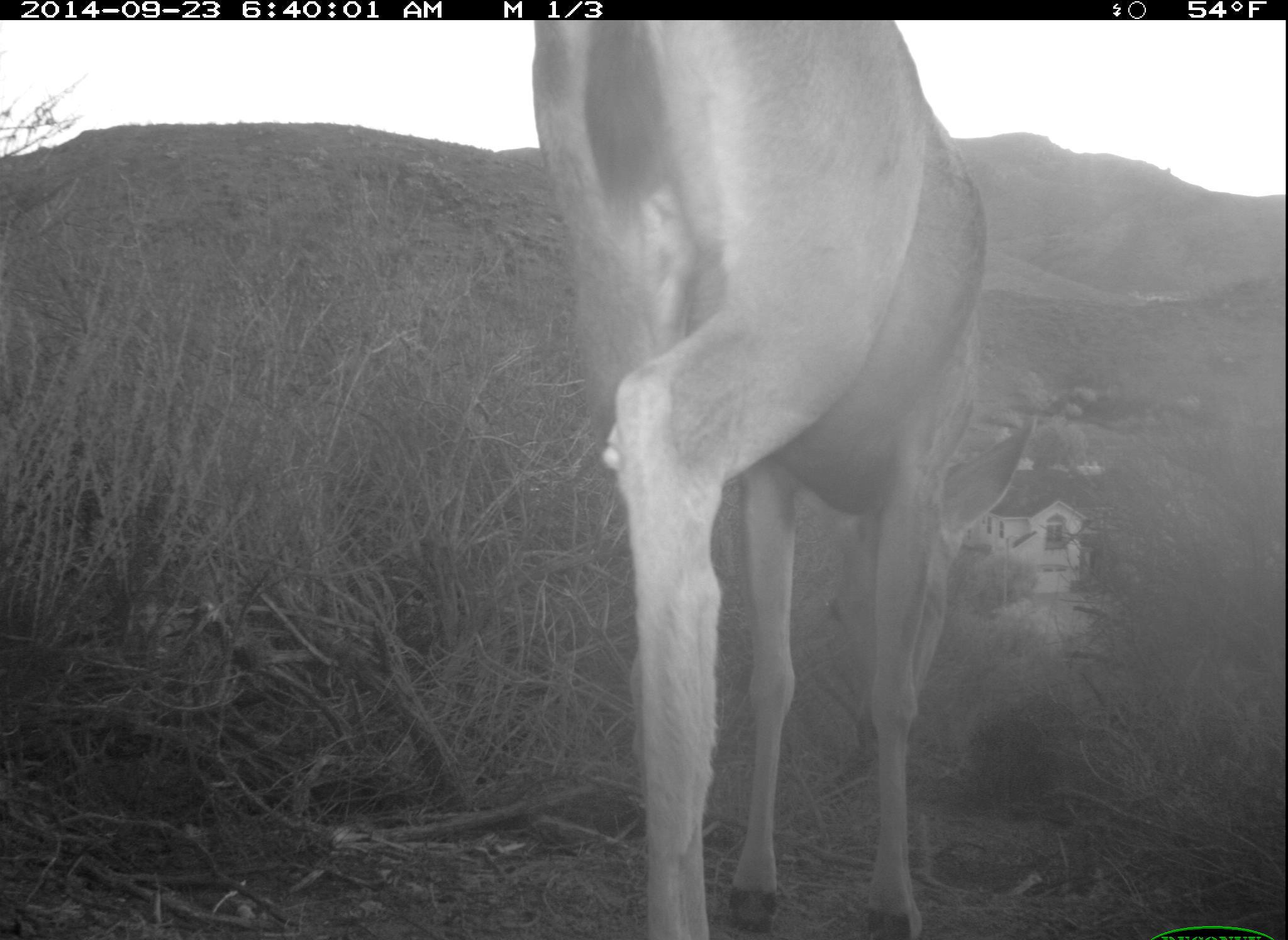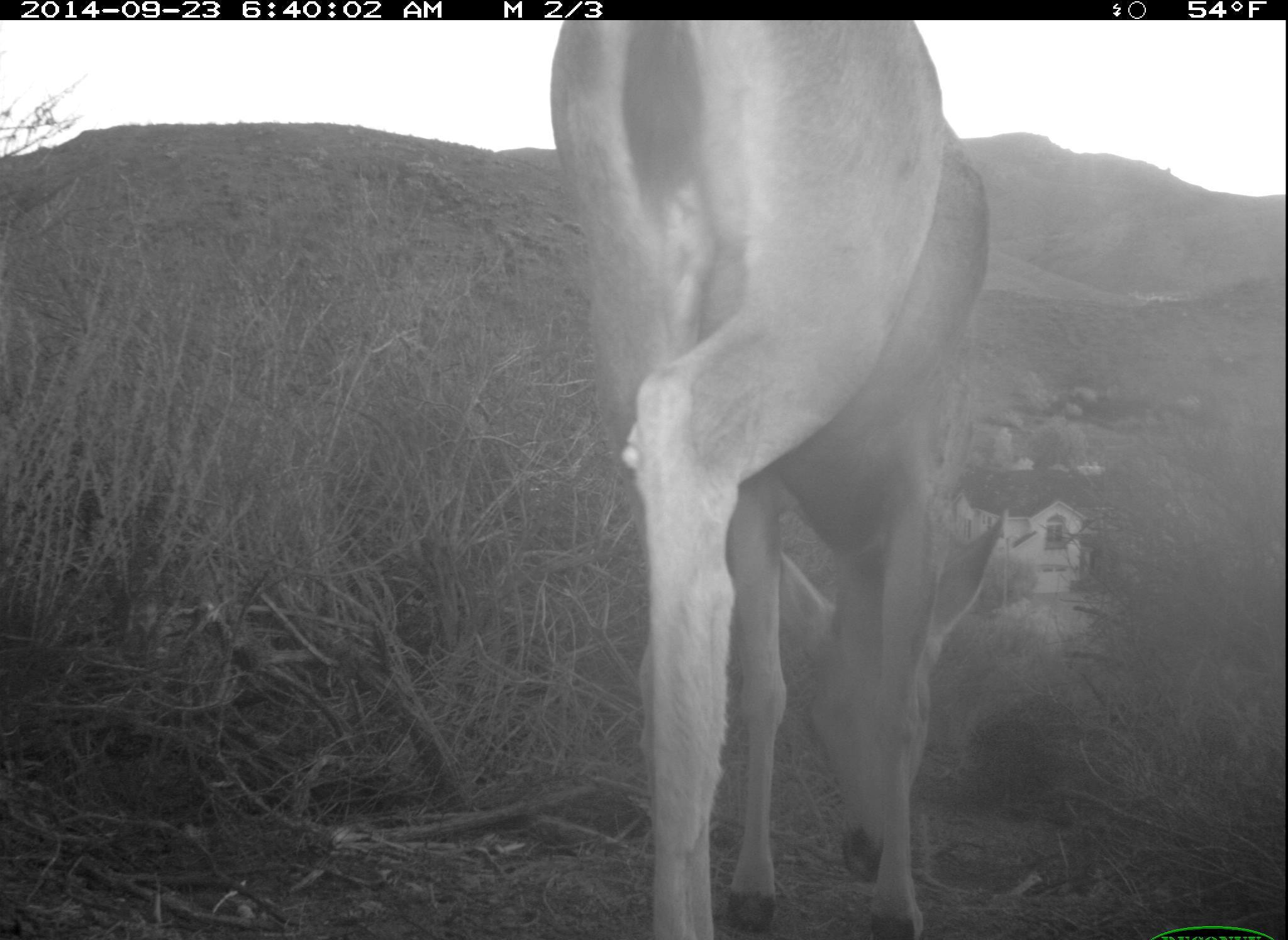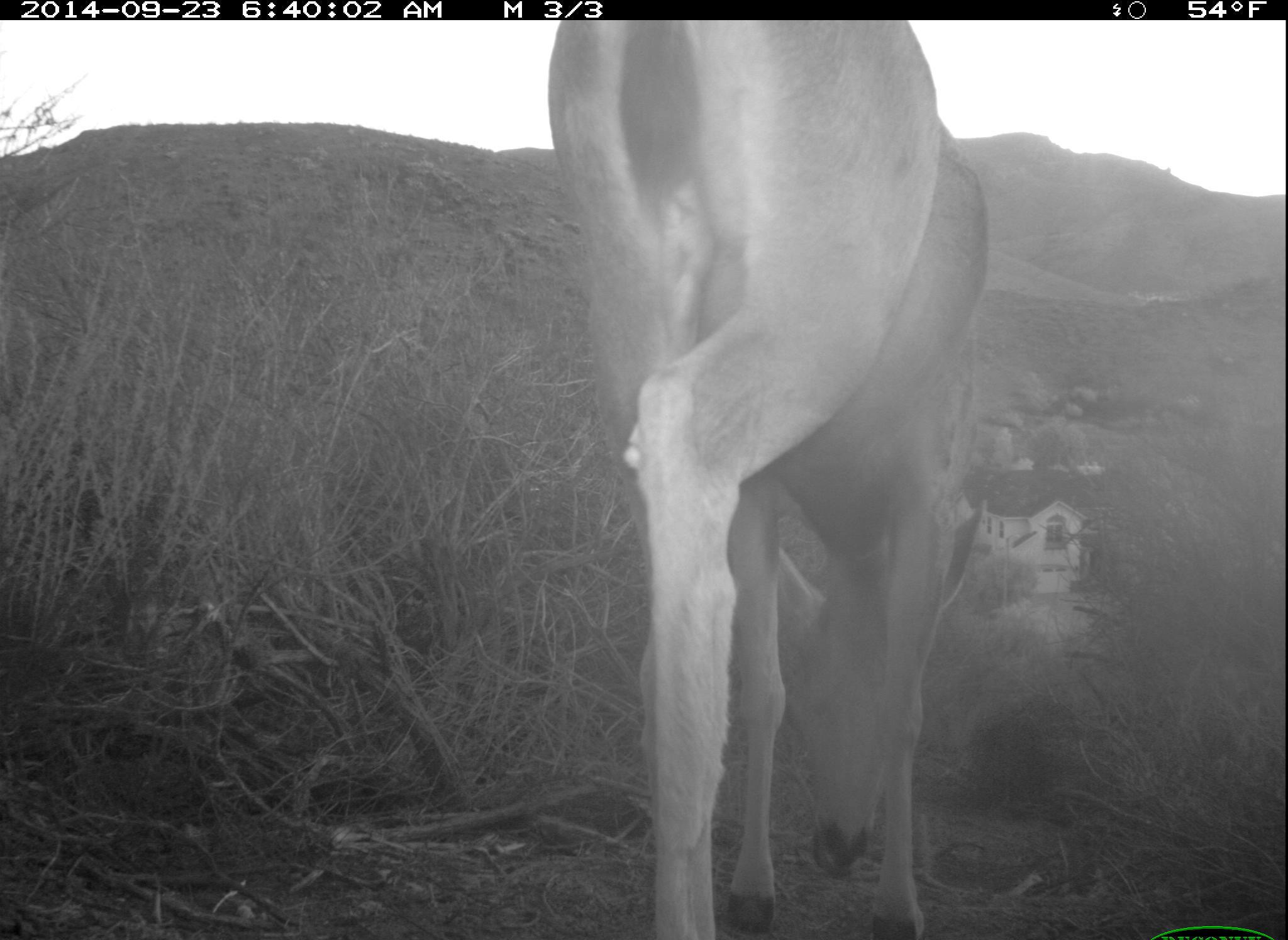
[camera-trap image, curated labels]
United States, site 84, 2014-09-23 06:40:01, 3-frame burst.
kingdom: Animalia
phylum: Chordata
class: Mammalia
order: Artiodactyla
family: Cervidae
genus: Odocoileus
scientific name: Odocoileus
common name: deer